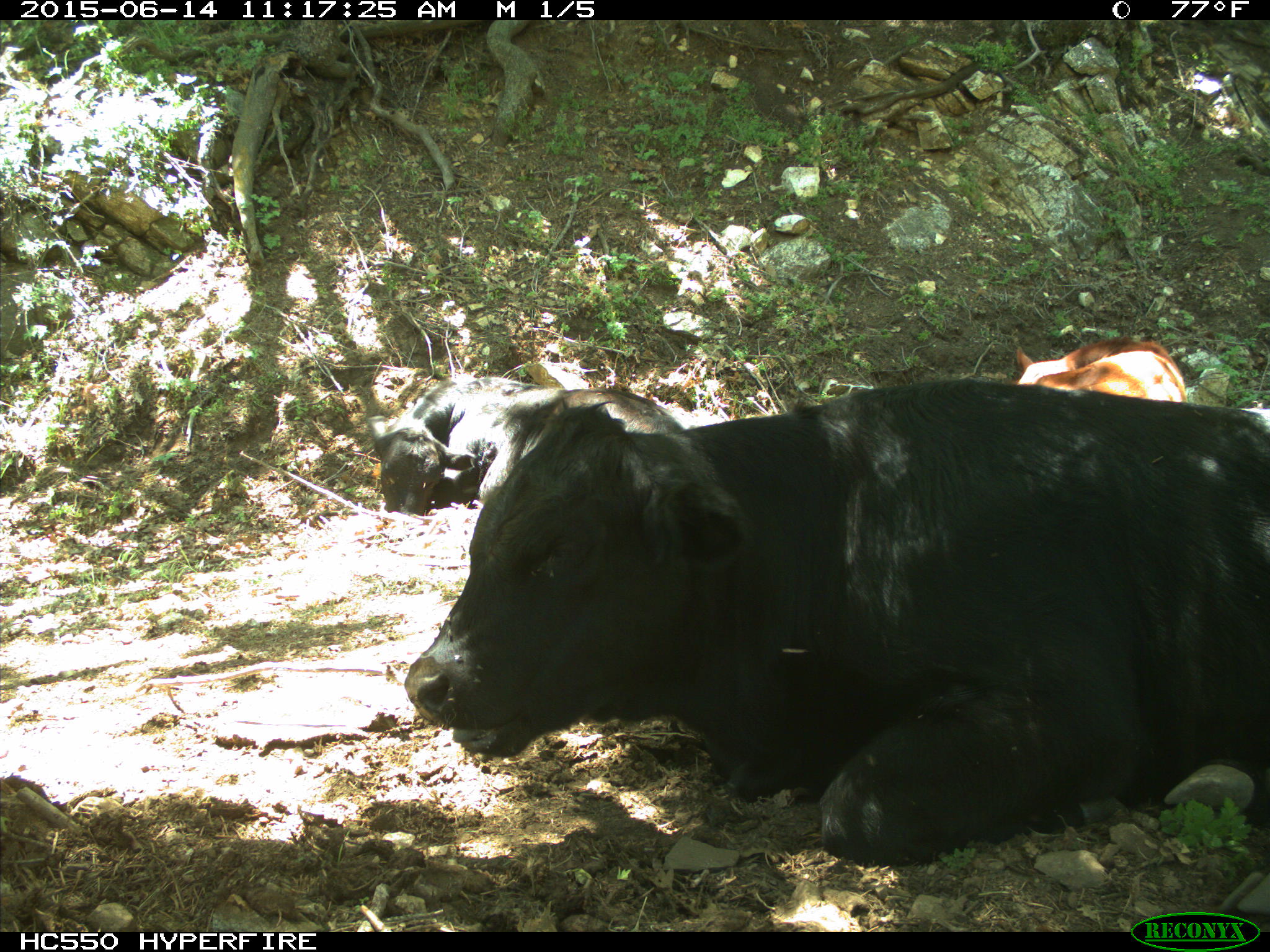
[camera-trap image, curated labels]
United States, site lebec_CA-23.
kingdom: Animalia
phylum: Chordata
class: Mammalia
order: Artiodactyla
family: Bovidae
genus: Bos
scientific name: Bos taurus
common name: domestic cow